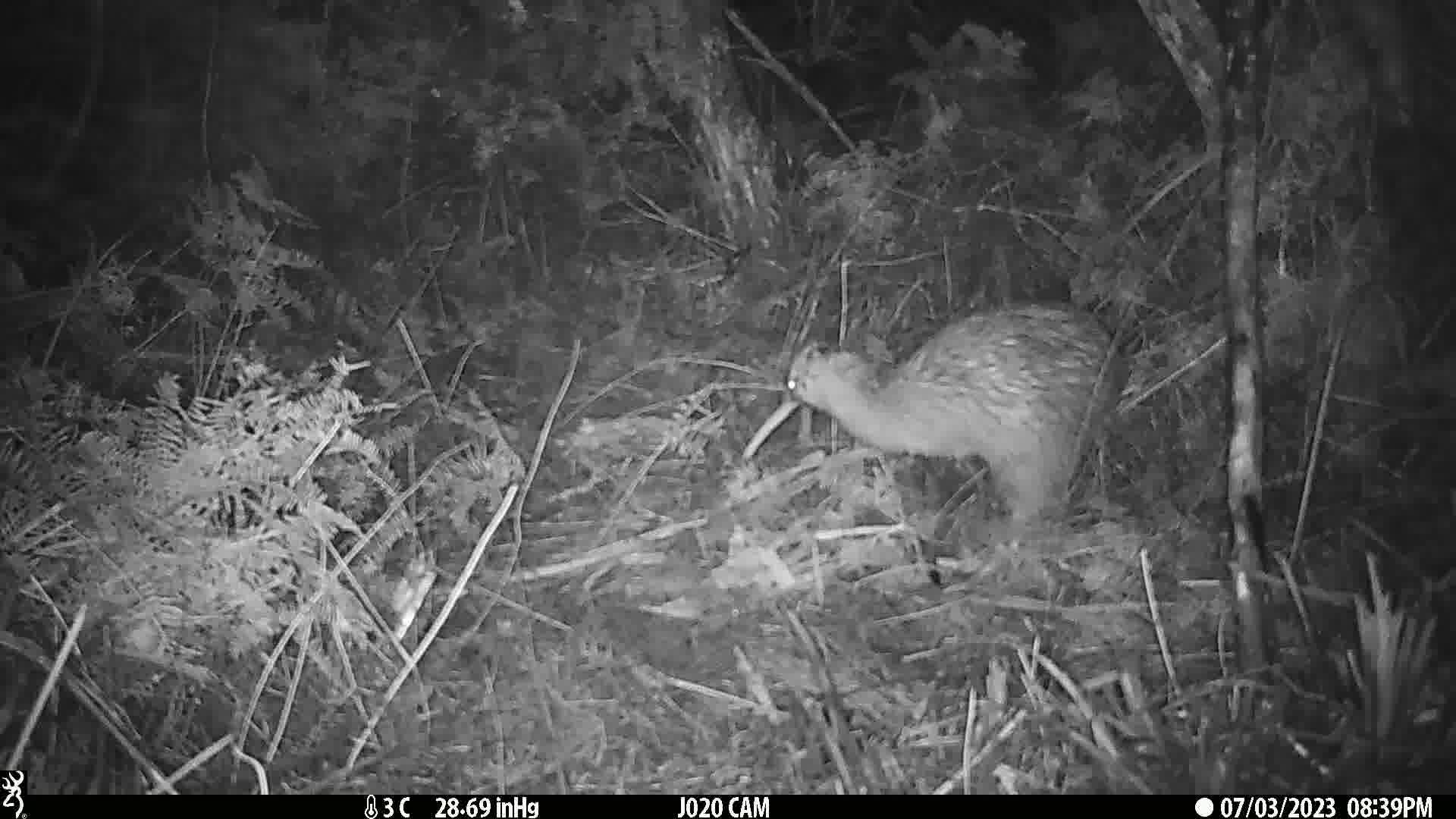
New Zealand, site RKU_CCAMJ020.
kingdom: Animalia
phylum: Chordata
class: Aves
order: Apterygiformes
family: Apterygidae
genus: Apteryx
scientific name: Apteryx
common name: kiwi